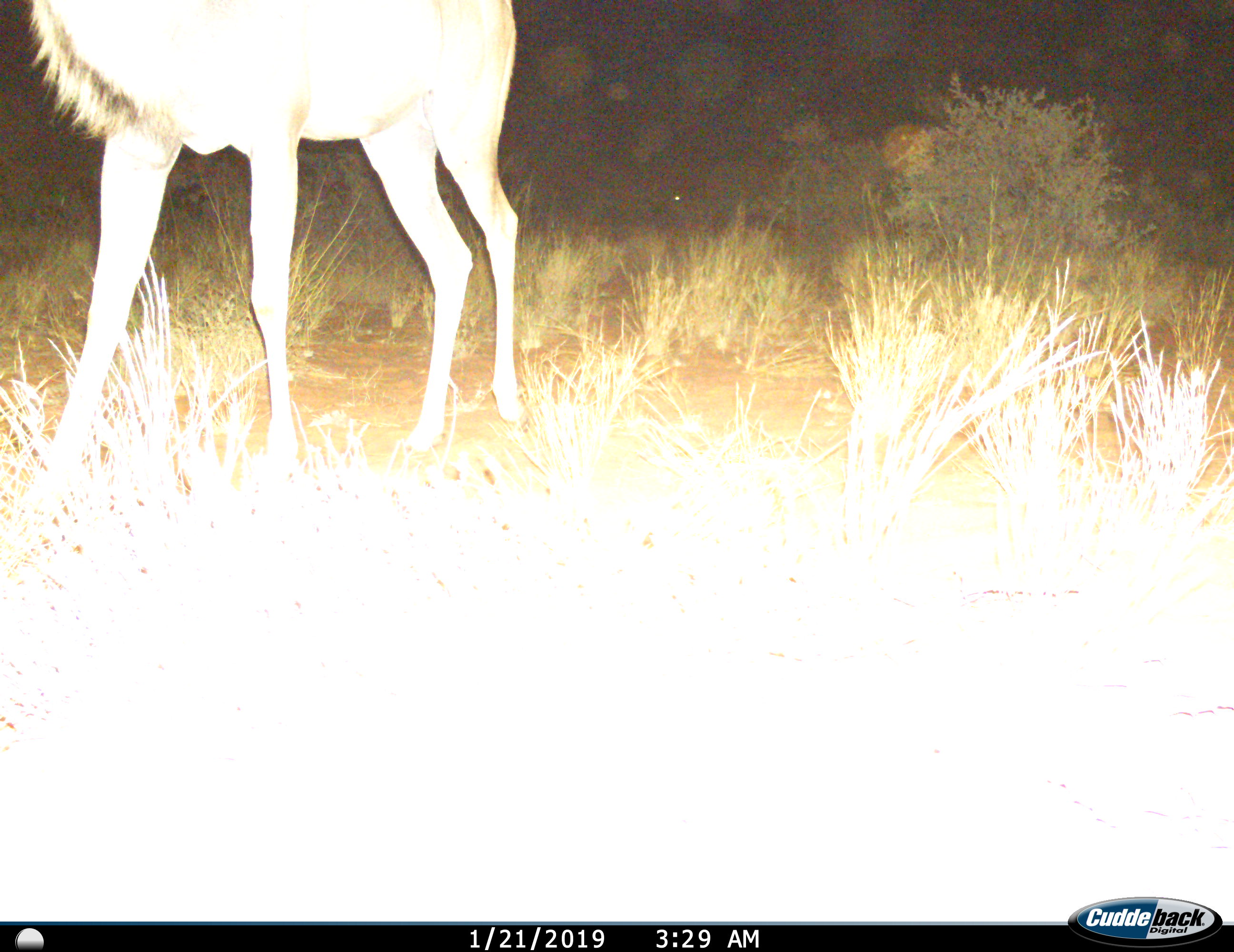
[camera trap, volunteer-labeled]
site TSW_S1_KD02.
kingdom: Animalia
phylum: Chordata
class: Mammalia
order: Artiodactyla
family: Bovidae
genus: Tragelaphus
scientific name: Tragelaphus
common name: kudu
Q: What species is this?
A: Kudu (Tragelaphus).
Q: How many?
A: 1.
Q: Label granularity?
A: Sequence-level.